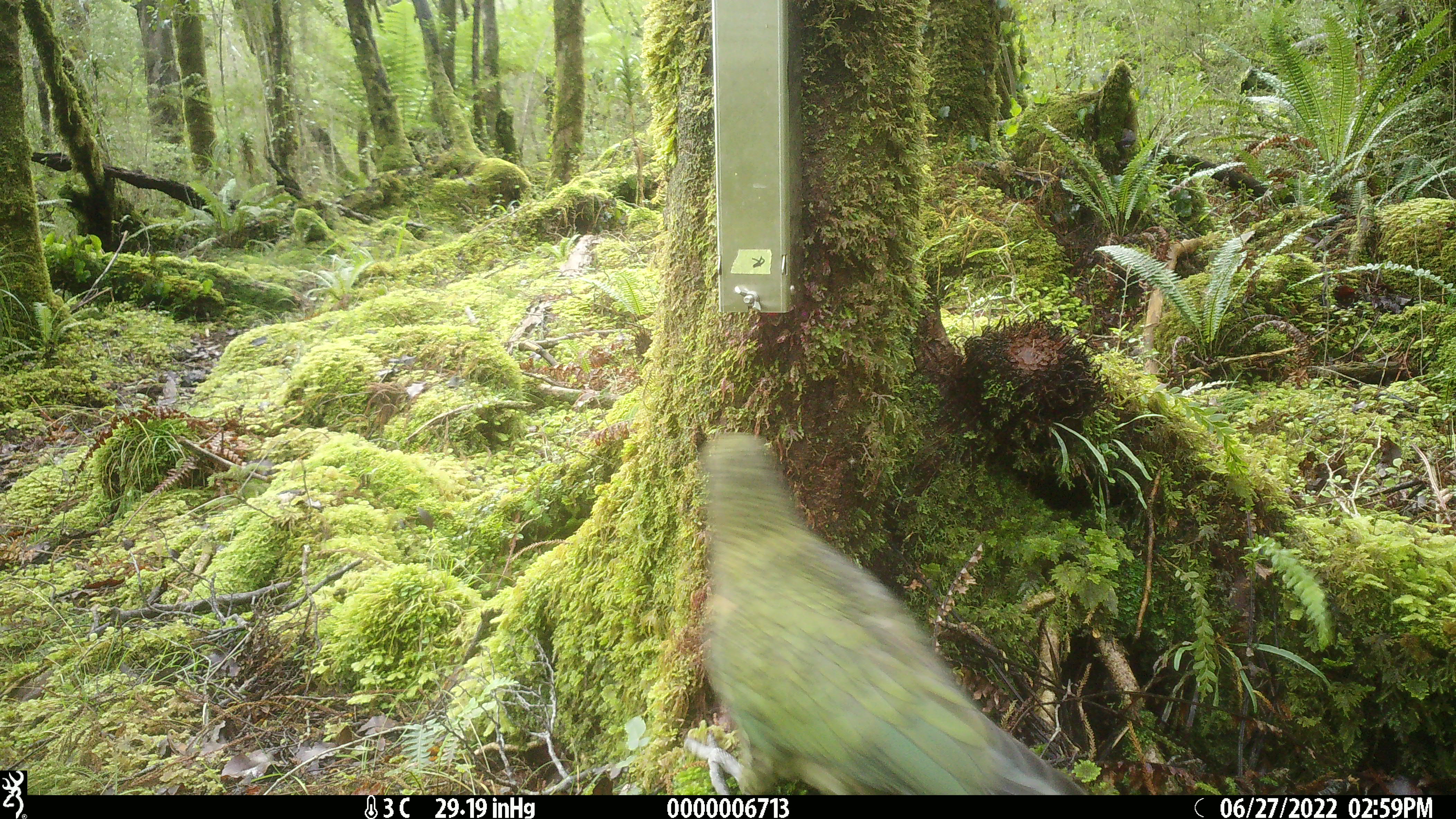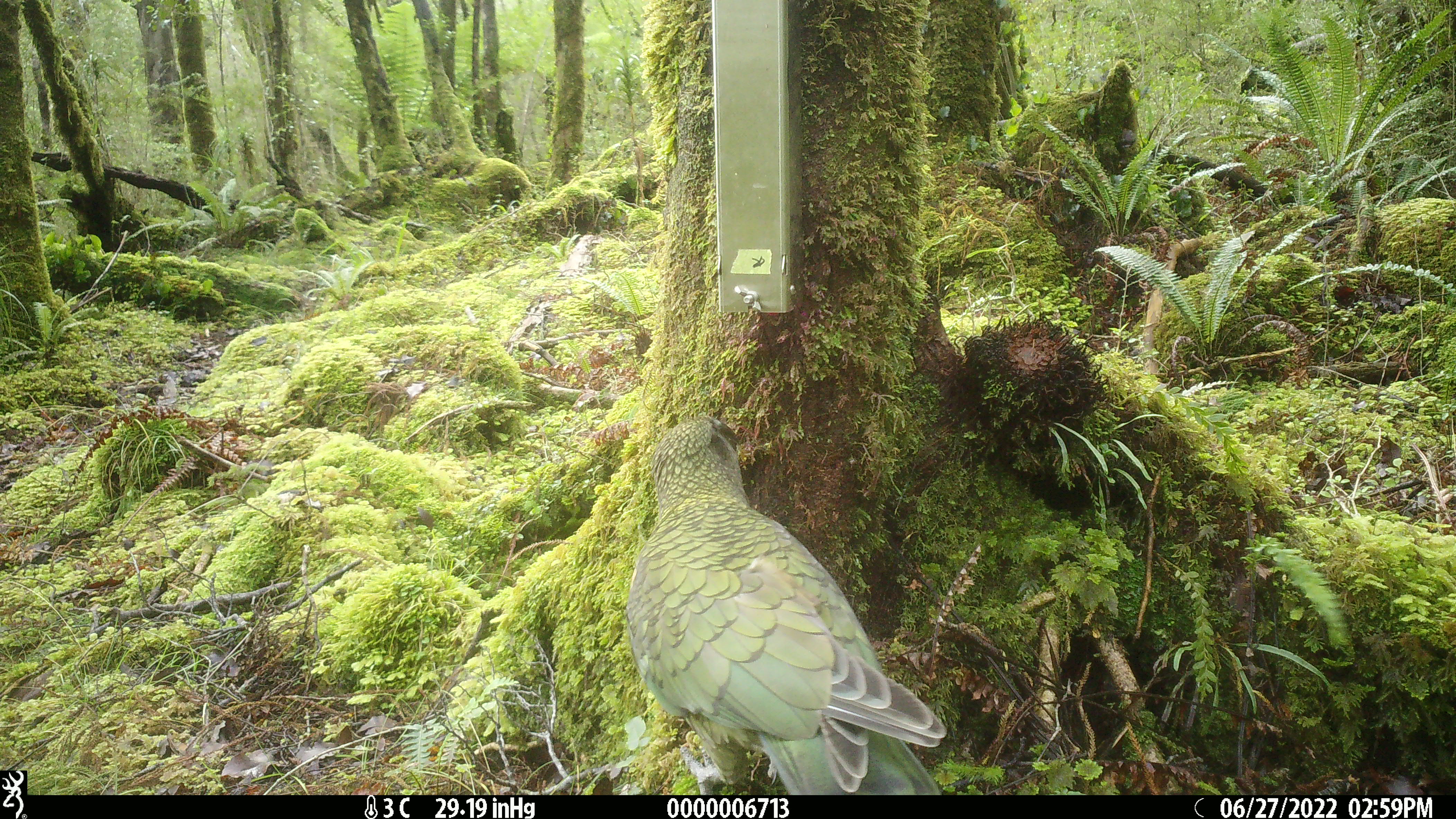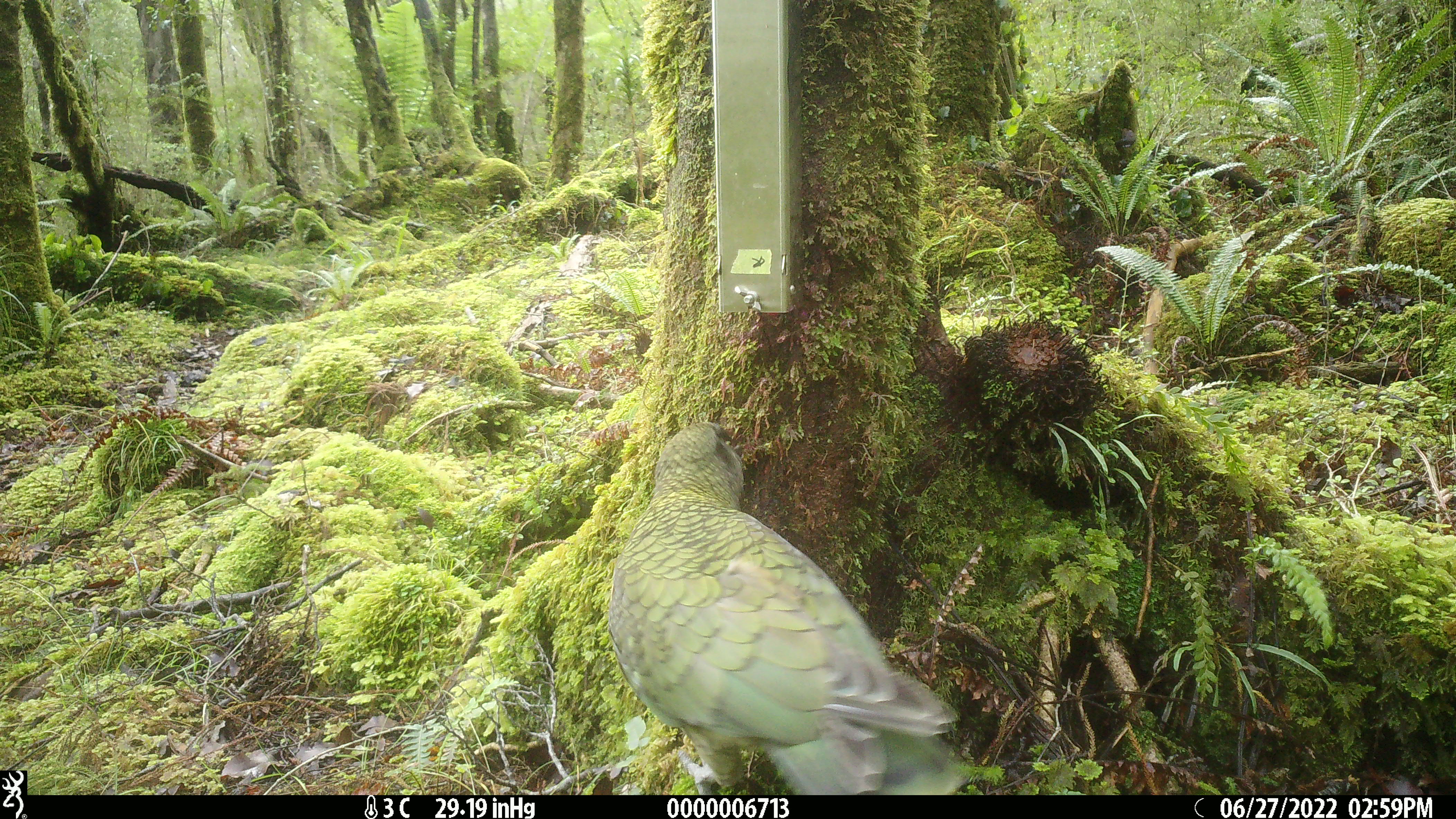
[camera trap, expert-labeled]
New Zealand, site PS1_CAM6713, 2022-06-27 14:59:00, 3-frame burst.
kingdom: Animalia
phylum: Chordata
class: Aves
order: Psittaciformes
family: Strigopidae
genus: Nestor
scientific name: Nestor notabilis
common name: kea